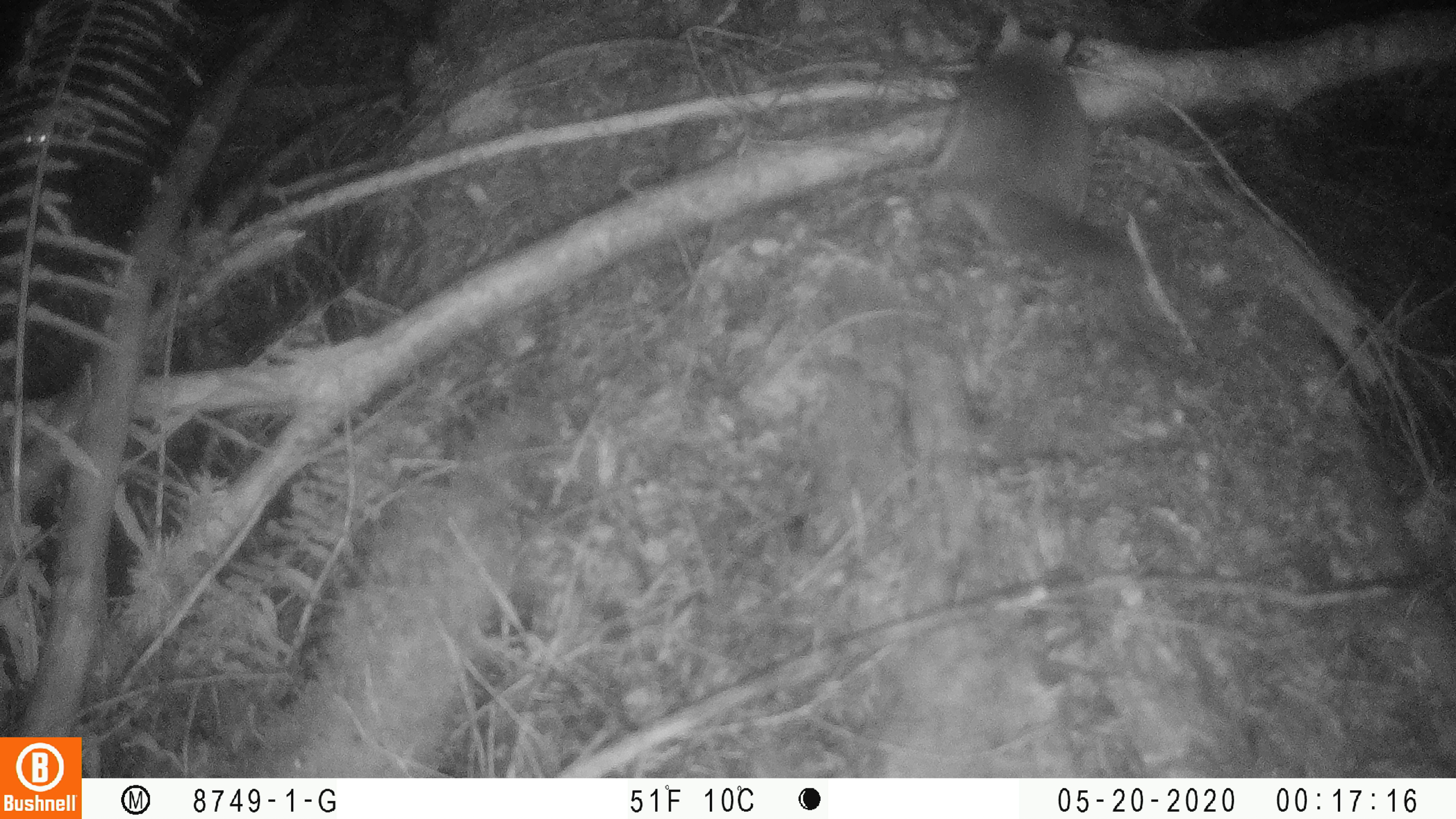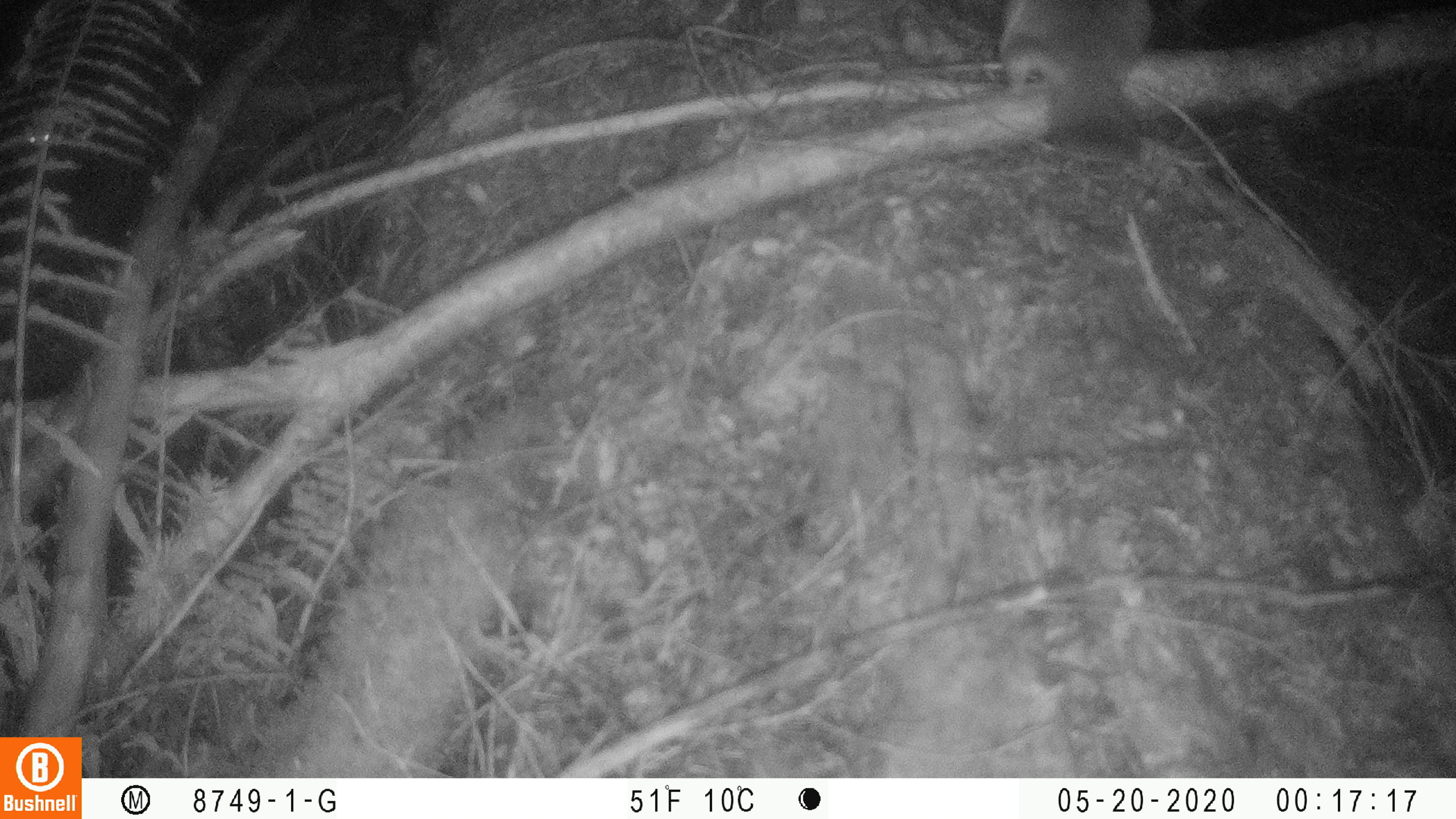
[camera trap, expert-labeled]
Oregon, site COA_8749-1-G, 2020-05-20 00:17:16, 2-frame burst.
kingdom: Animalia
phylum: Chordata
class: Mammalia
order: Rodentia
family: Sciuridae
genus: Glaucomys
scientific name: Glaucomys oregonensis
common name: humboldt's flying squirrel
Humboldt's flying squirrel (Glaucomys oregonensis).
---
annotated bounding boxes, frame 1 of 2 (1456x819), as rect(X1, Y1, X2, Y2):
humboldt's flying squirrel: rect(889, 7, 1163, 303)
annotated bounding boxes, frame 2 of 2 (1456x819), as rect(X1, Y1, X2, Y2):
humboldt's flying squirrel: rect(990, 0, 1173, 176)